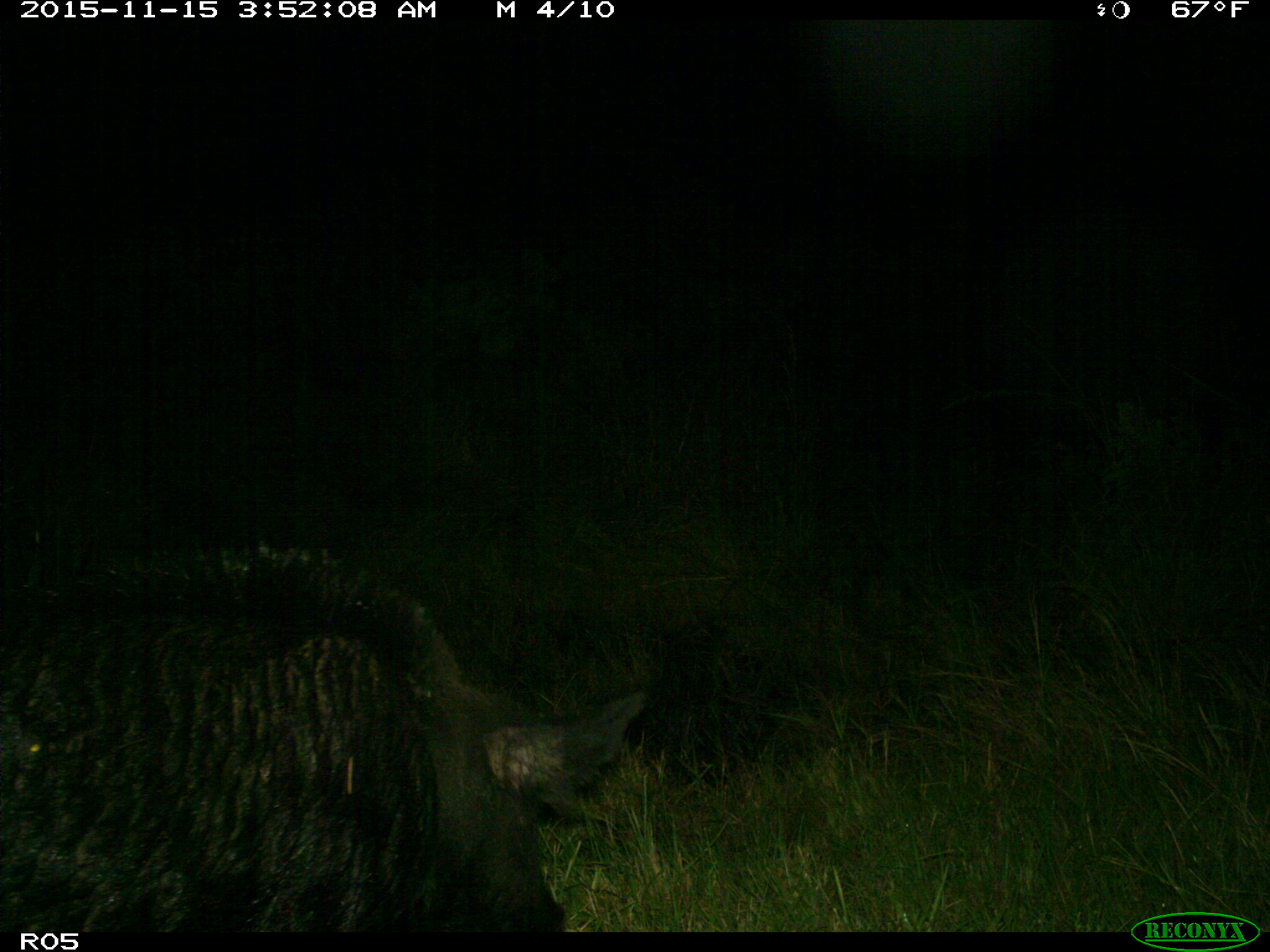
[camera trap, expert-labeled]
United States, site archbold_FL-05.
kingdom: Animalia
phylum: Chordata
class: Mammalia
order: Artiodactyla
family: Suidae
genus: Sus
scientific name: Sus scrofa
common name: wild boar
Sus scrofa (wild boar).